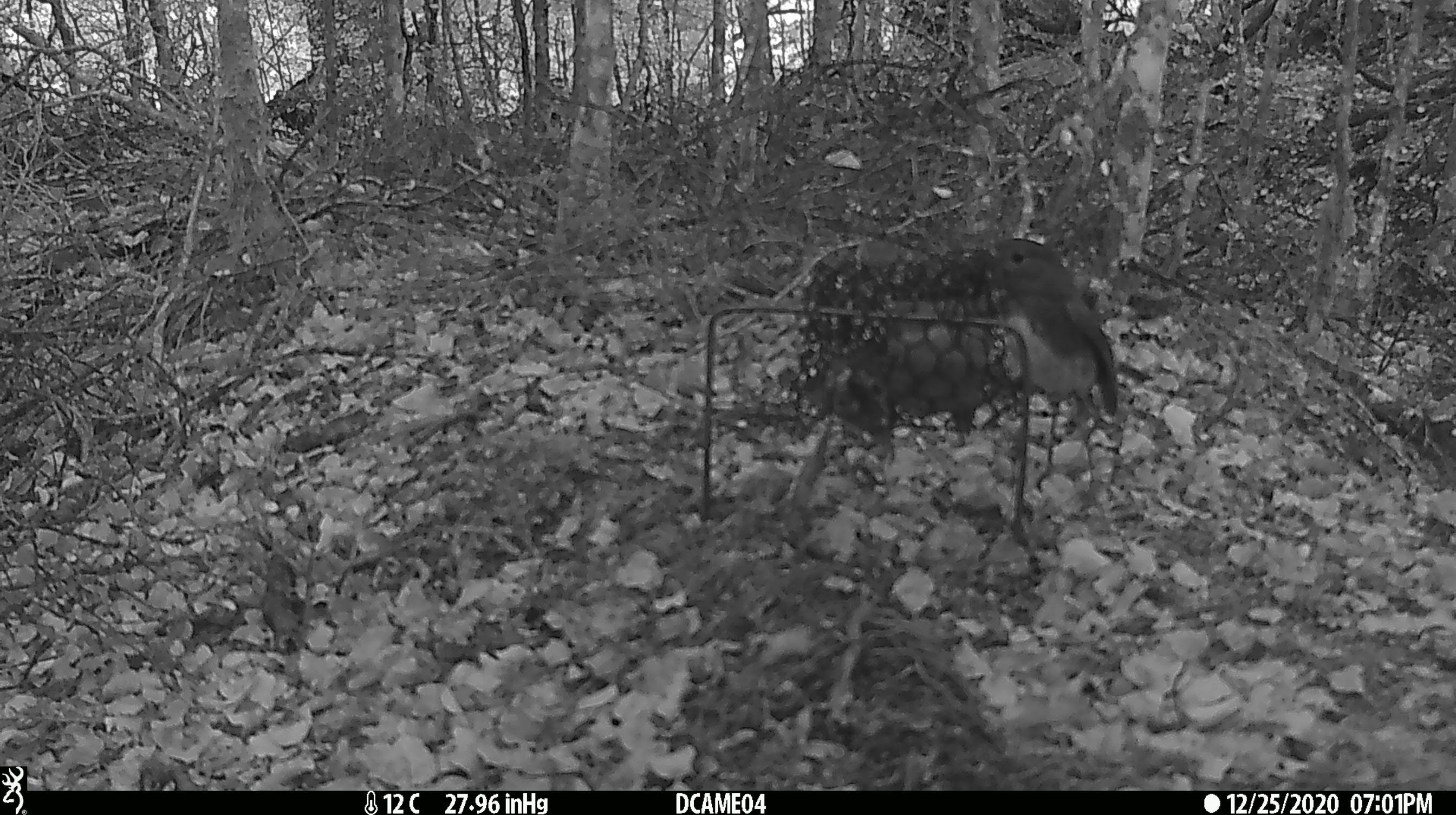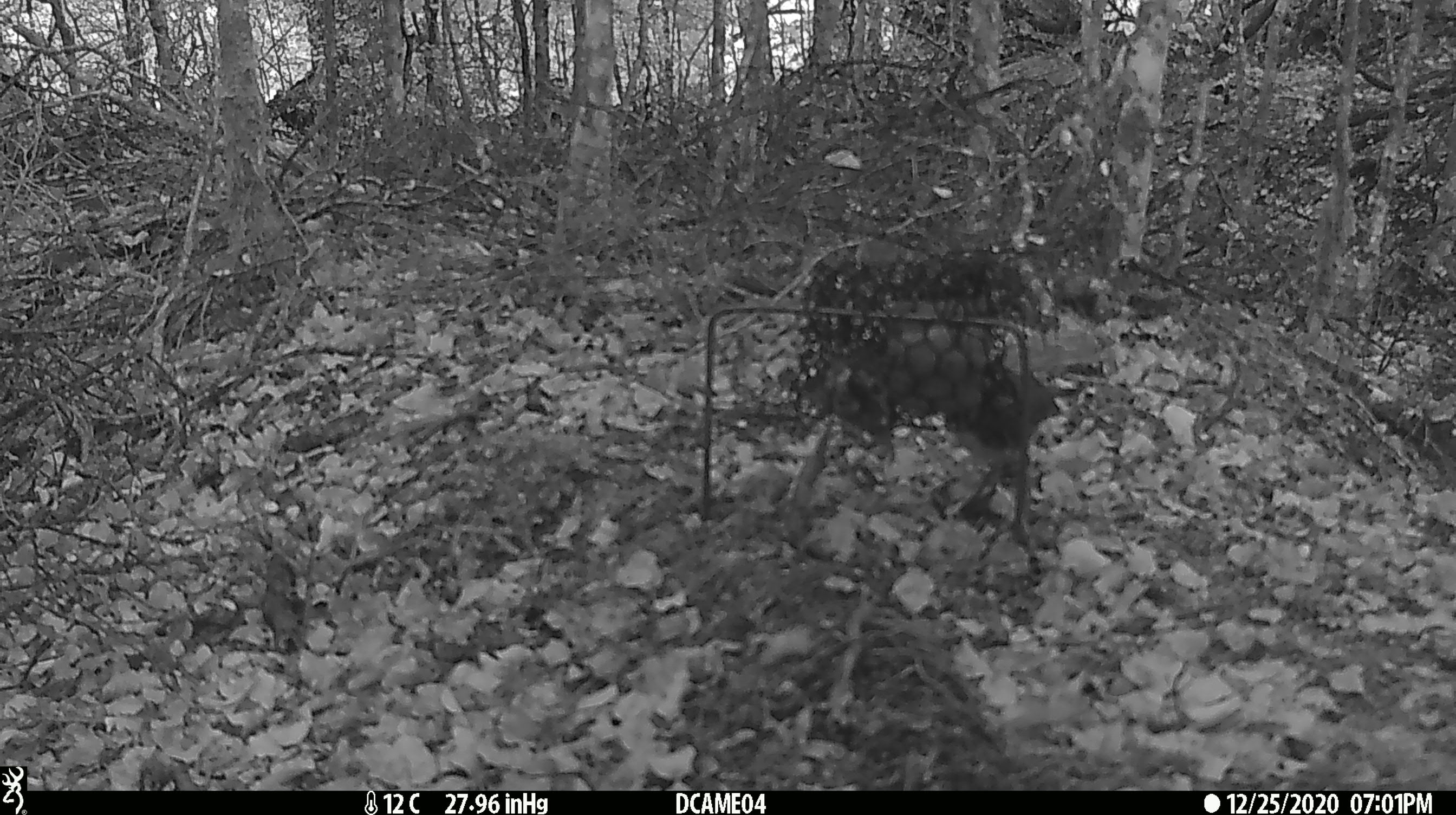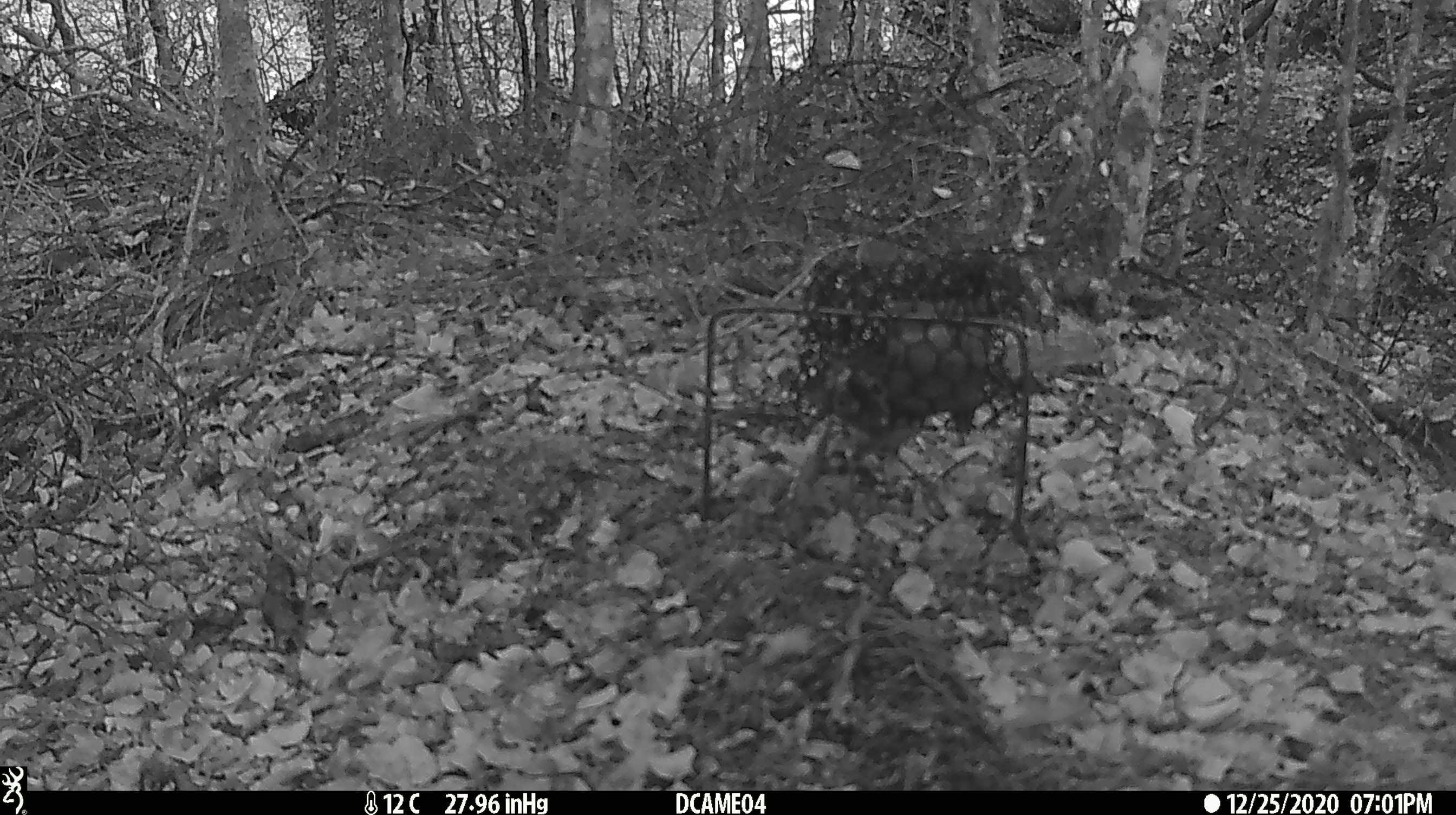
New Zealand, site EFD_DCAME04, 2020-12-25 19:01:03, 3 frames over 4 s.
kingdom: Animalia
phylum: Chordata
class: Aves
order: Passeriformes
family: Petroicidae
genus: Petroica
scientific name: Petroica australis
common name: new zealand robin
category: robin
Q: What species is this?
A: Robin (new zealand robin) (Petroica australis).